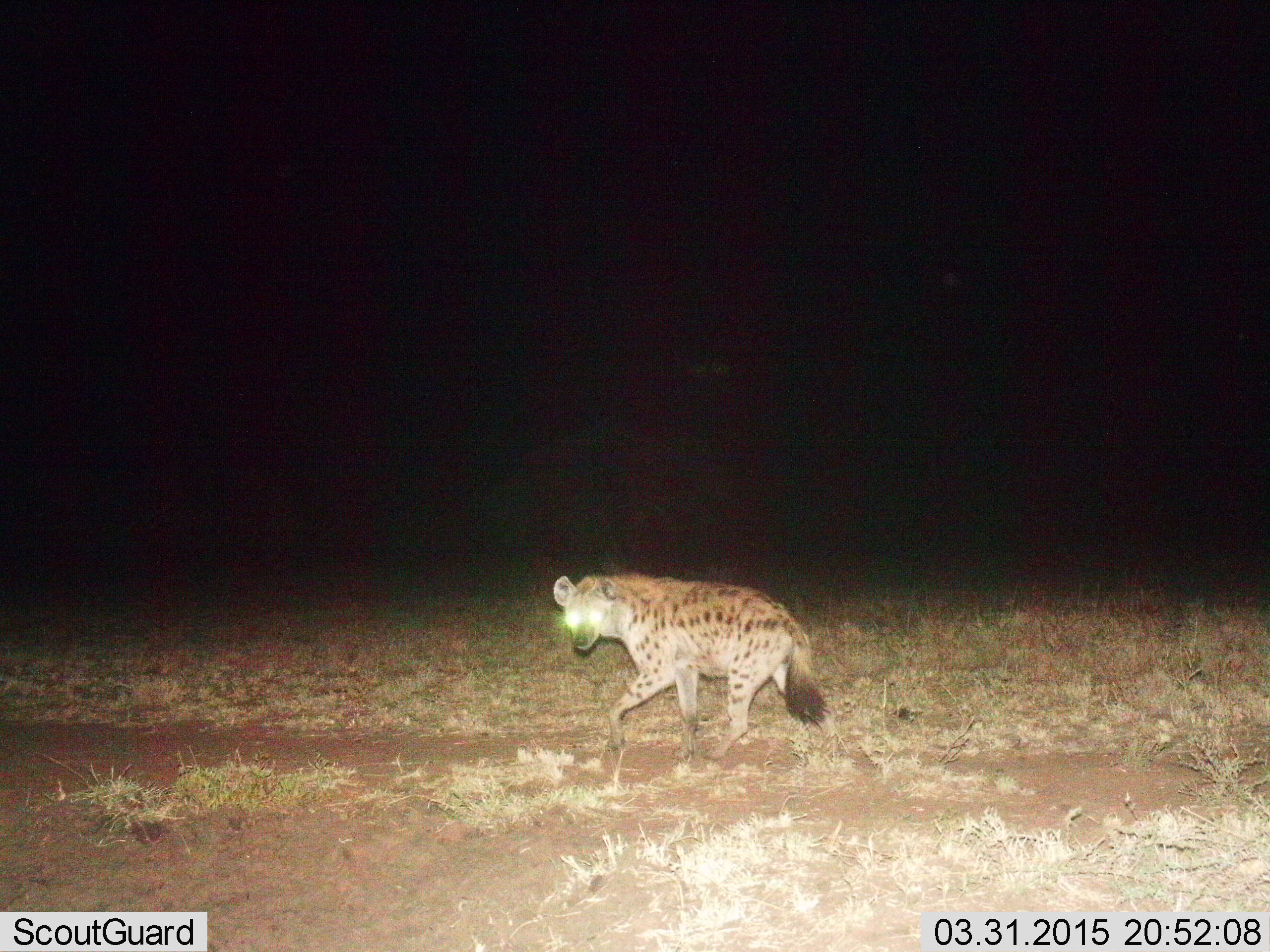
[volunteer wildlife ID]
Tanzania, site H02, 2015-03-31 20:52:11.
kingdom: Animalia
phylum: Chordata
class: Mammalia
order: Carnivora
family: Hyaenidae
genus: Crocuta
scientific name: Crocuta crocuta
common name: spotted hyena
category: hyenaspotted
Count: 1.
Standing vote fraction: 10%.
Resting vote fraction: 0%.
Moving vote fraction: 90%.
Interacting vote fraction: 0%.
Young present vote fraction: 0%.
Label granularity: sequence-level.